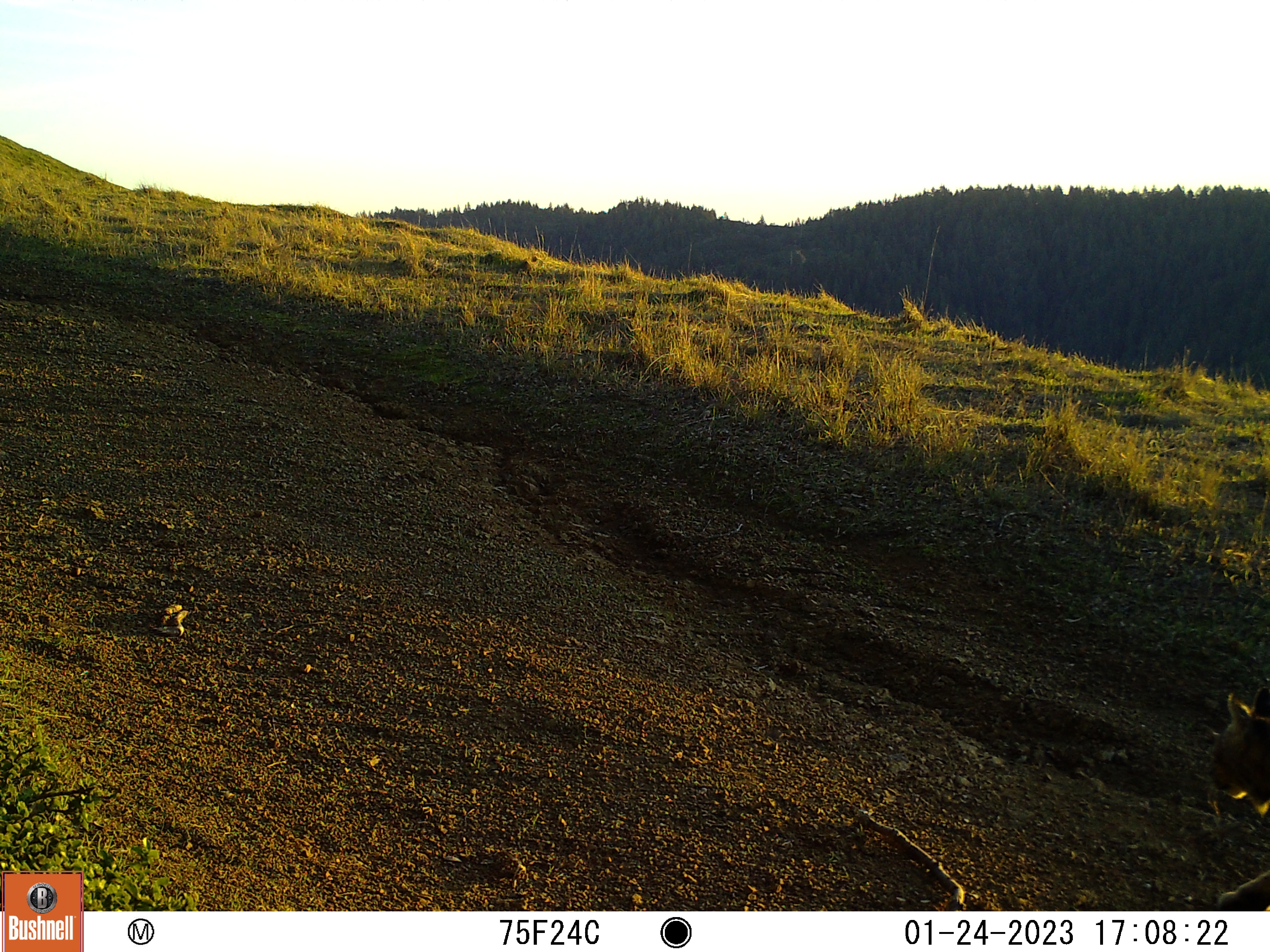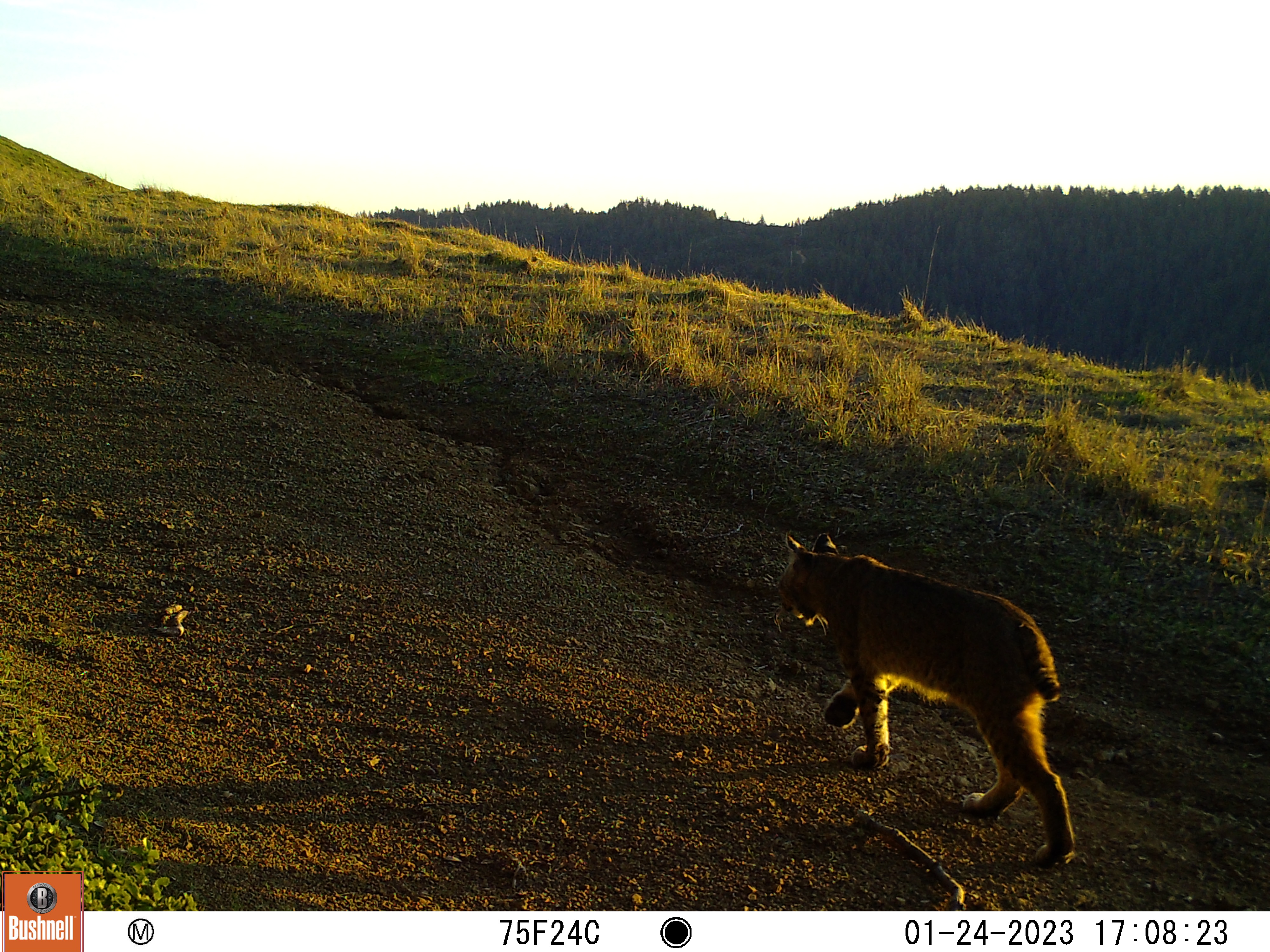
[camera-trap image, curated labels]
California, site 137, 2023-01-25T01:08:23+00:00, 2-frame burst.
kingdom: Animalia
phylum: Chordata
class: Mammalia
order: Carnivora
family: Felidae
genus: Lynx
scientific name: Lynx rufus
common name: bobcat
Bobcat (Lynx rufus).